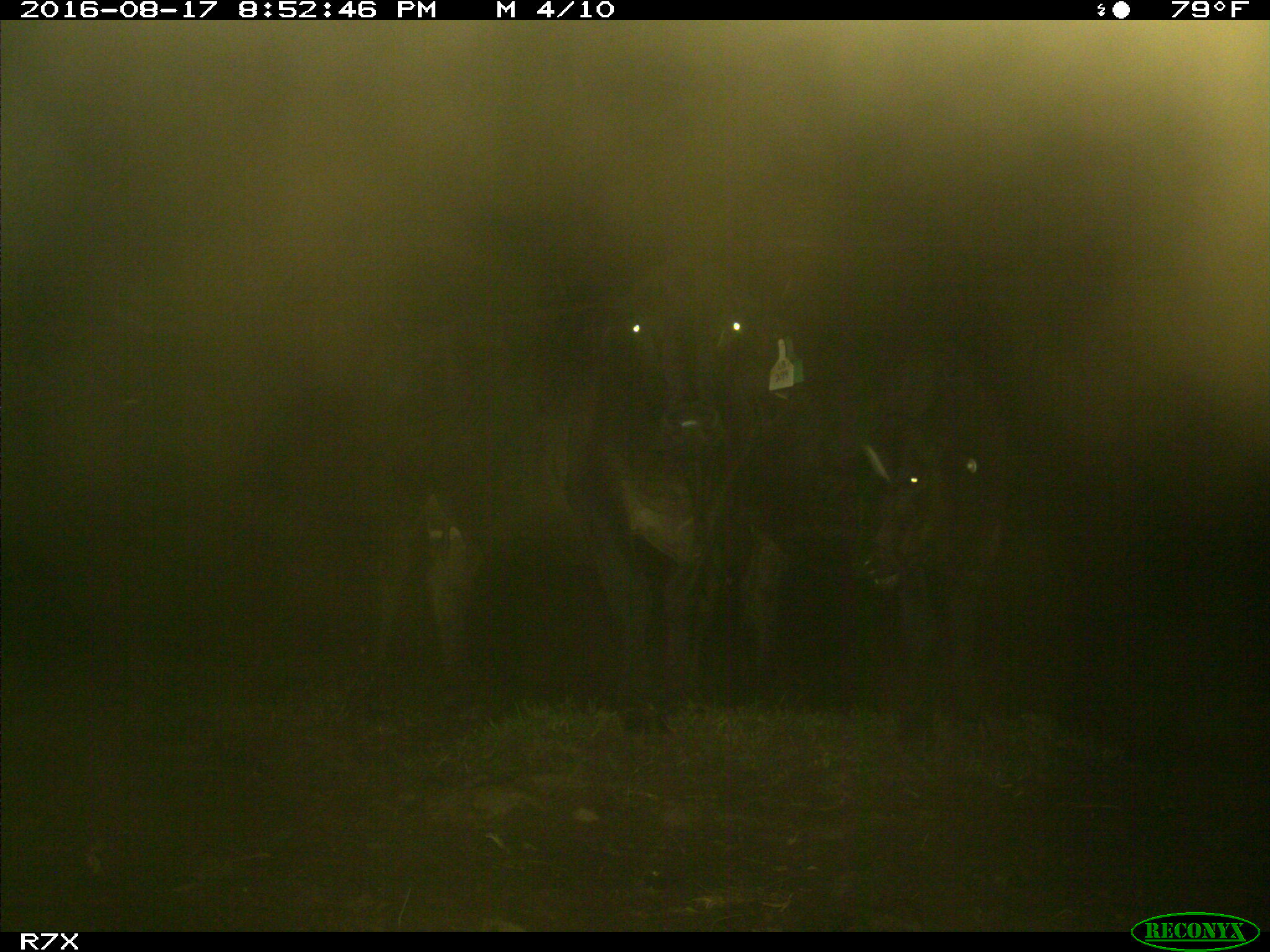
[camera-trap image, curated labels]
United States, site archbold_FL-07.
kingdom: Animalia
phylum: Chordata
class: Mammalia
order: Artiodactyla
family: Bovidae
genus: Bos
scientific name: Bos taurus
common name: domestic cow